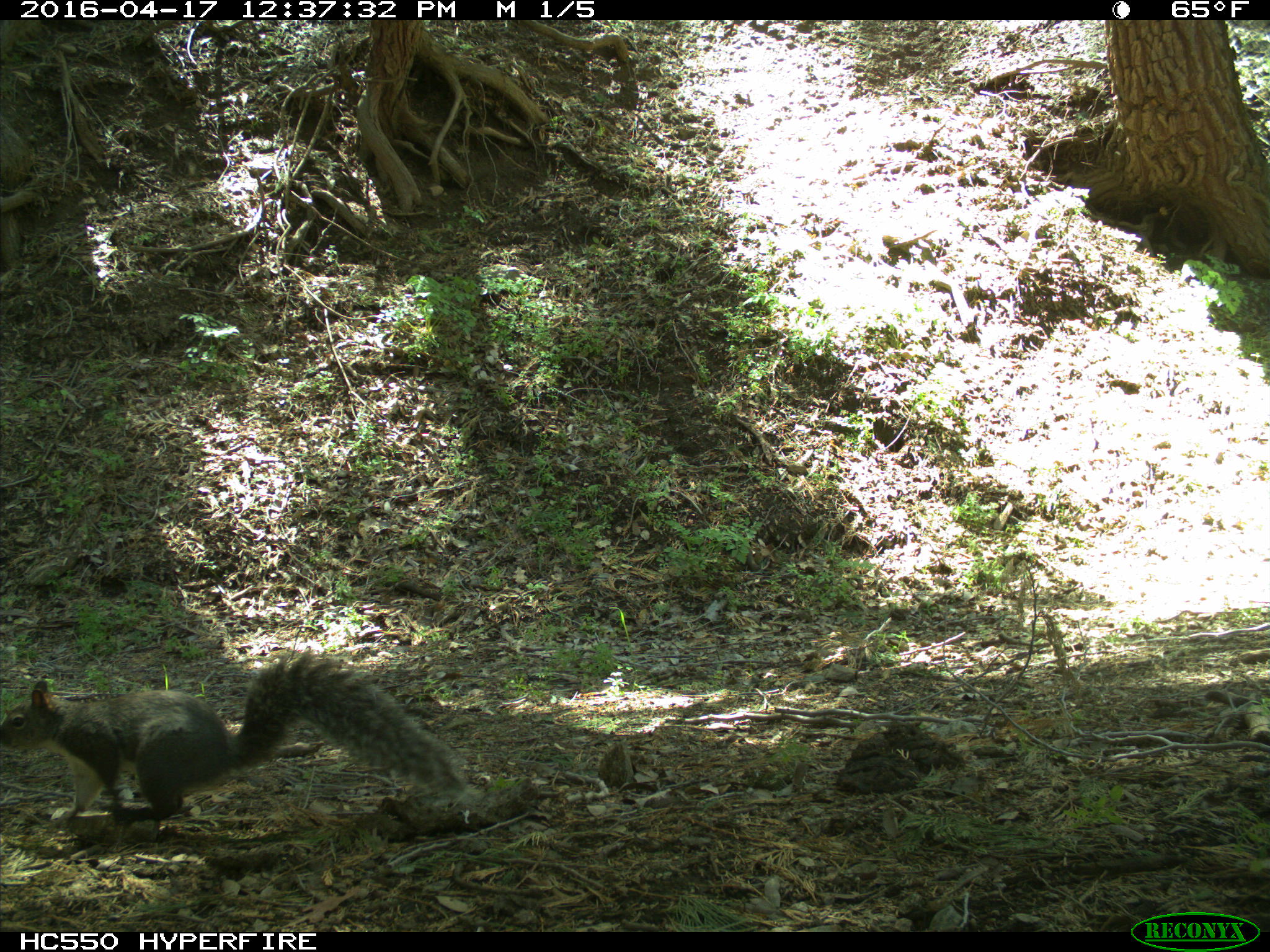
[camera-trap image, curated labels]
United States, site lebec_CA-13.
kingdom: Animalia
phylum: Chordata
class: Mammalia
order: Rodentia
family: Sciuridae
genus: Sciurus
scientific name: Sciurus carolinensis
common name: eastern gray squirrel